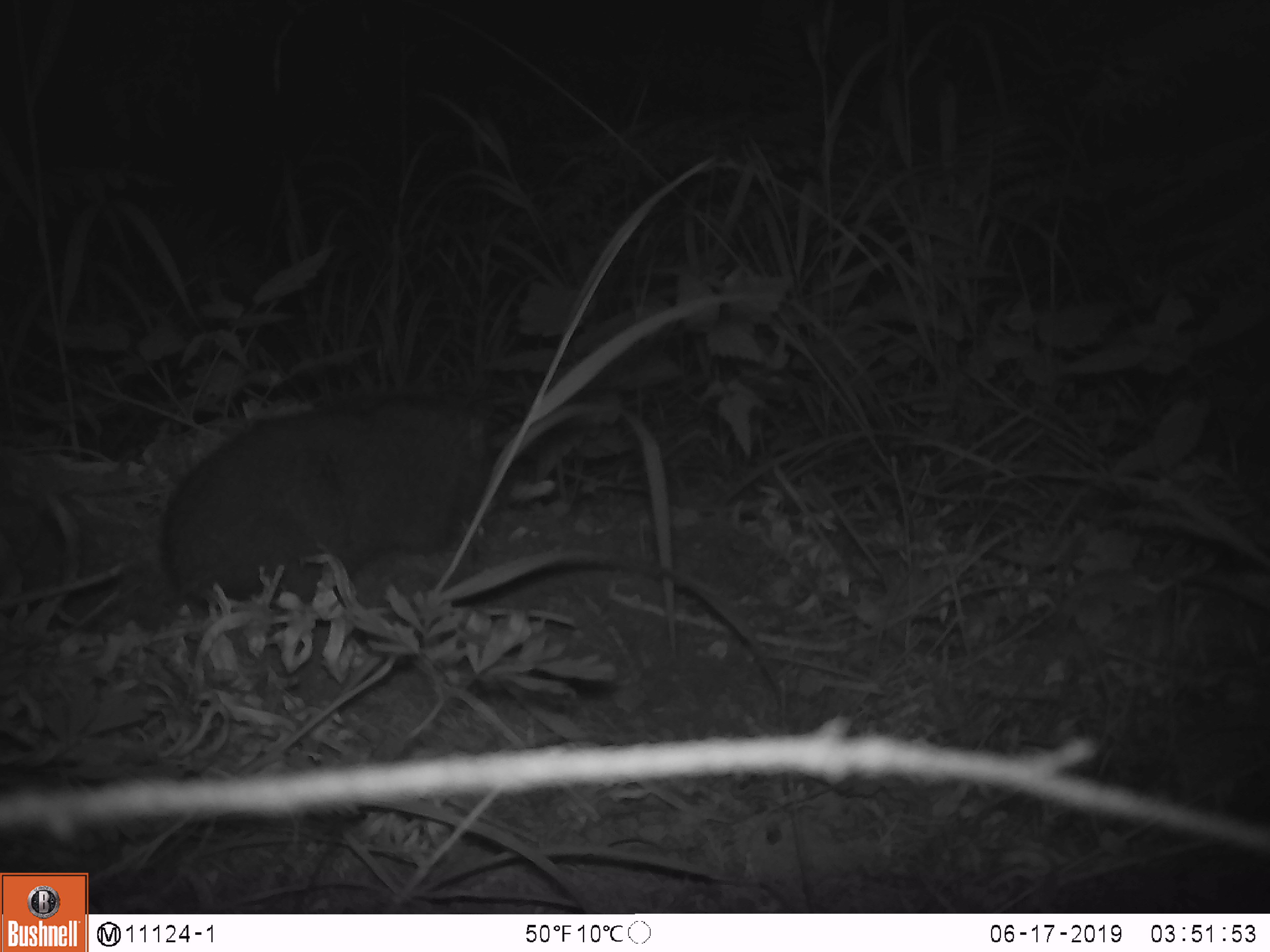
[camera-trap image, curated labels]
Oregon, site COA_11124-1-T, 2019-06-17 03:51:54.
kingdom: Animalia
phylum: Chordata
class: Mammalia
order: Rodentia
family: Aplodontiidae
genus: Aplodontia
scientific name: Aplodontia rufa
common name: mountain beaver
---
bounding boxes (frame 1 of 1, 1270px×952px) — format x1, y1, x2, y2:
mountain beaver: 163, 388, 485, 607